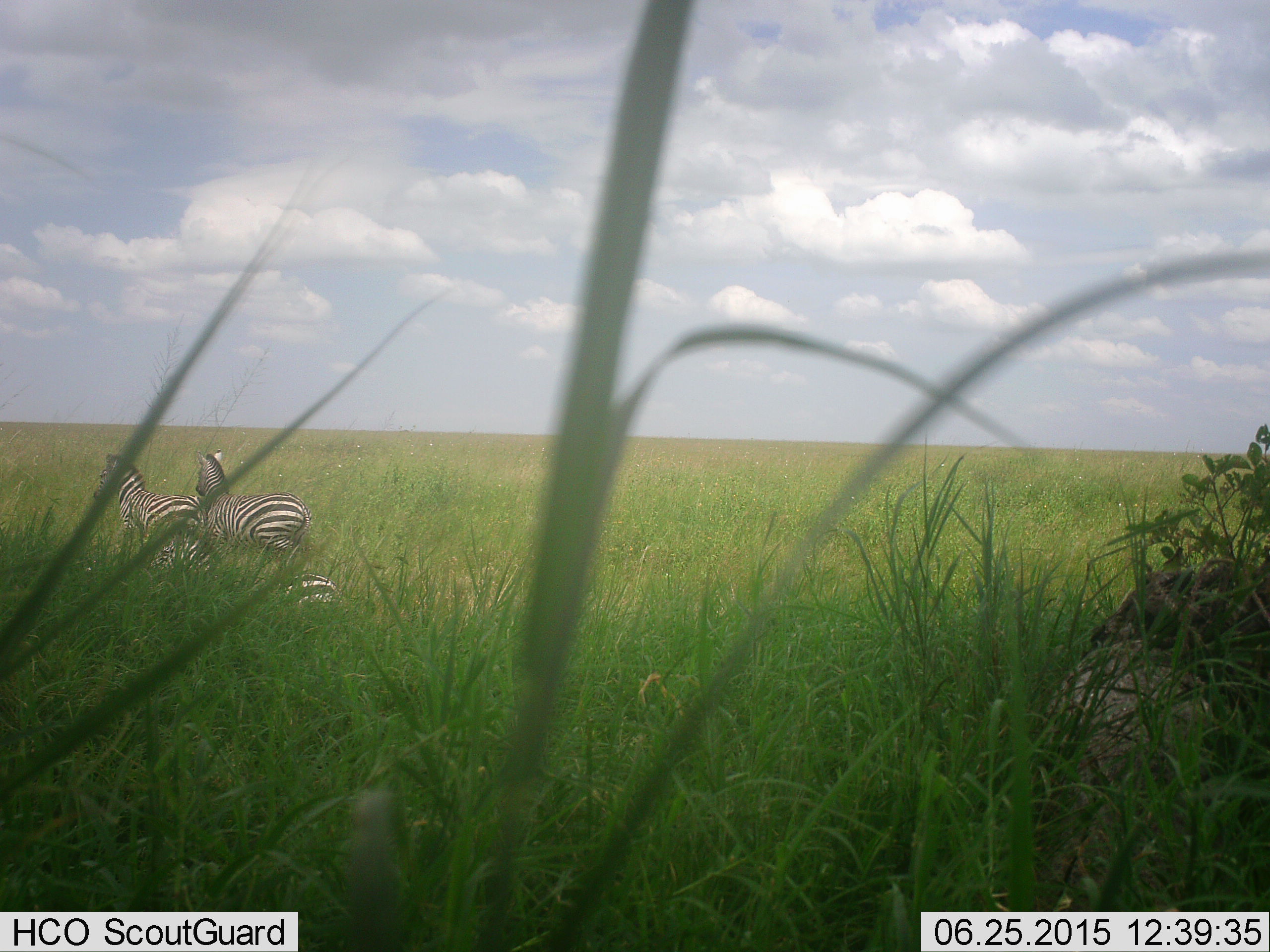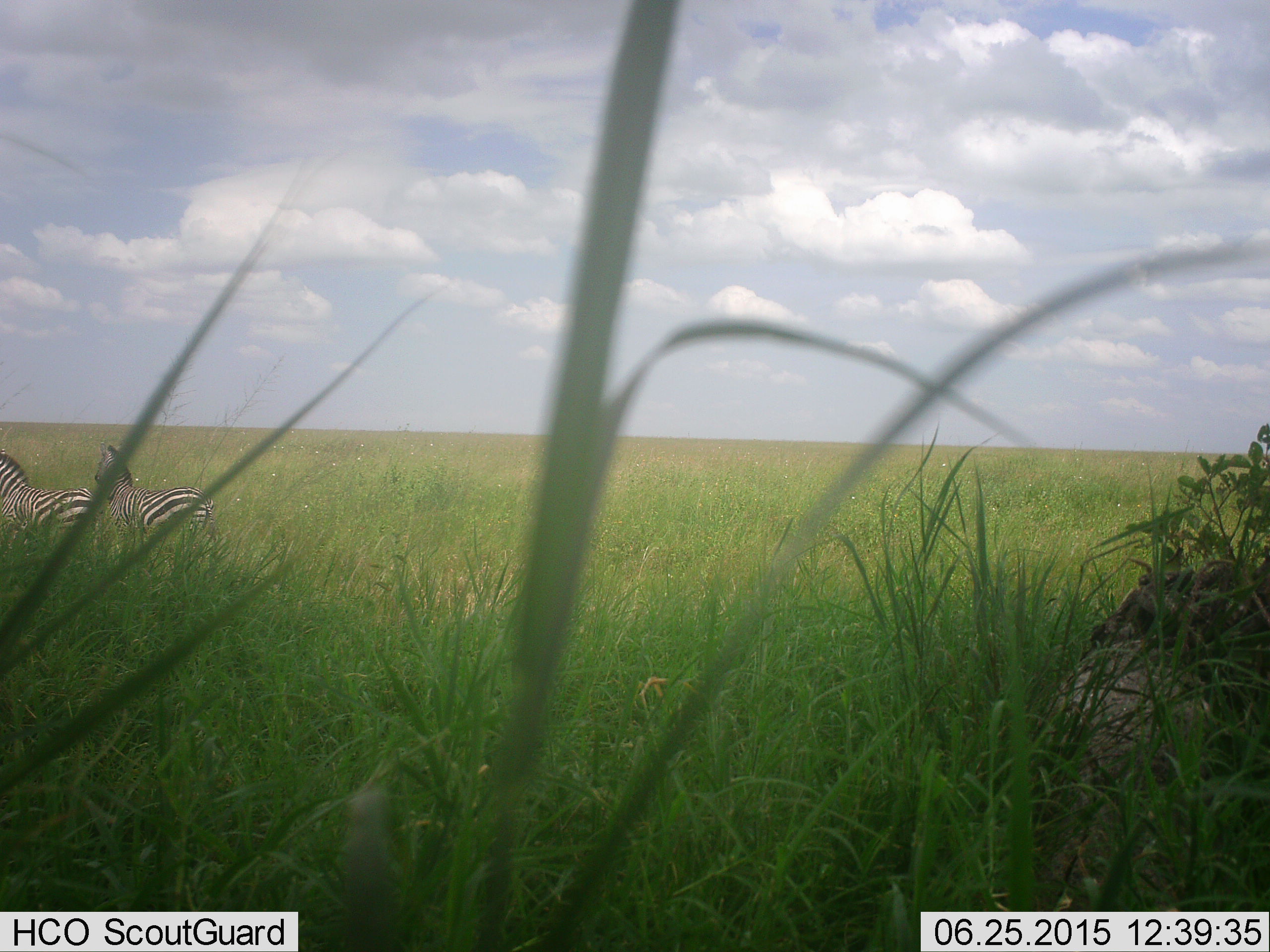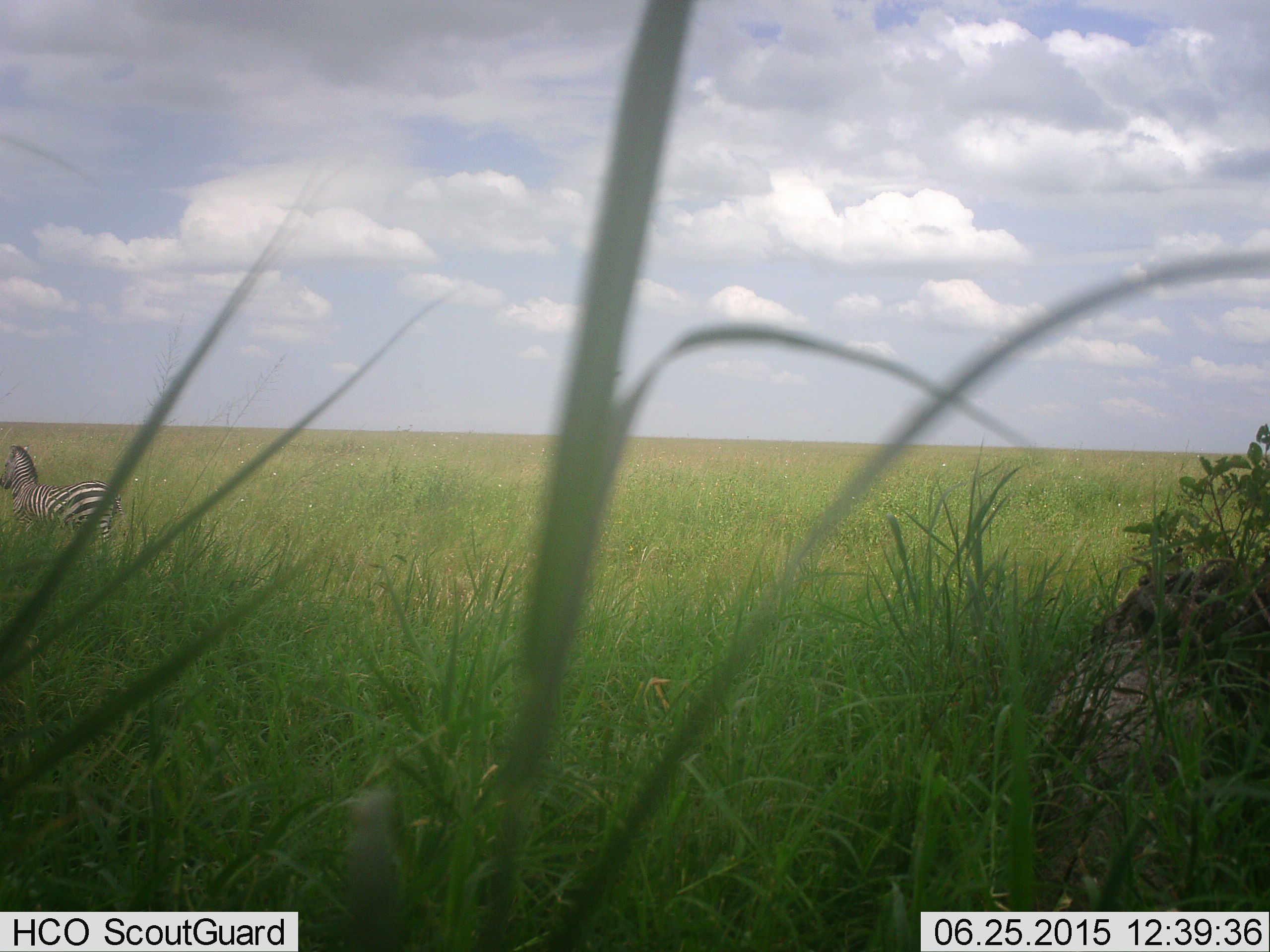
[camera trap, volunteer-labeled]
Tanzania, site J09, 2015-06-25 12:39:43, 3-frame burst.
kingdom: Animalia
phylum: Chordata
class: Mammalia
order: Perissodactyla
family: Equidae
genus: Equus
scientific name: Equus quagga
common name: plains zebra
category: zebra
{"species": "zebra (plains zebra) (Equus quagga)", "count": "3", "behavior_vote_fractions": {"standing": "10%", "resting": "0%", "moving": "100%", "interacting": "0%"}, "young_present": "40%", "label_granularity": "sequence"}